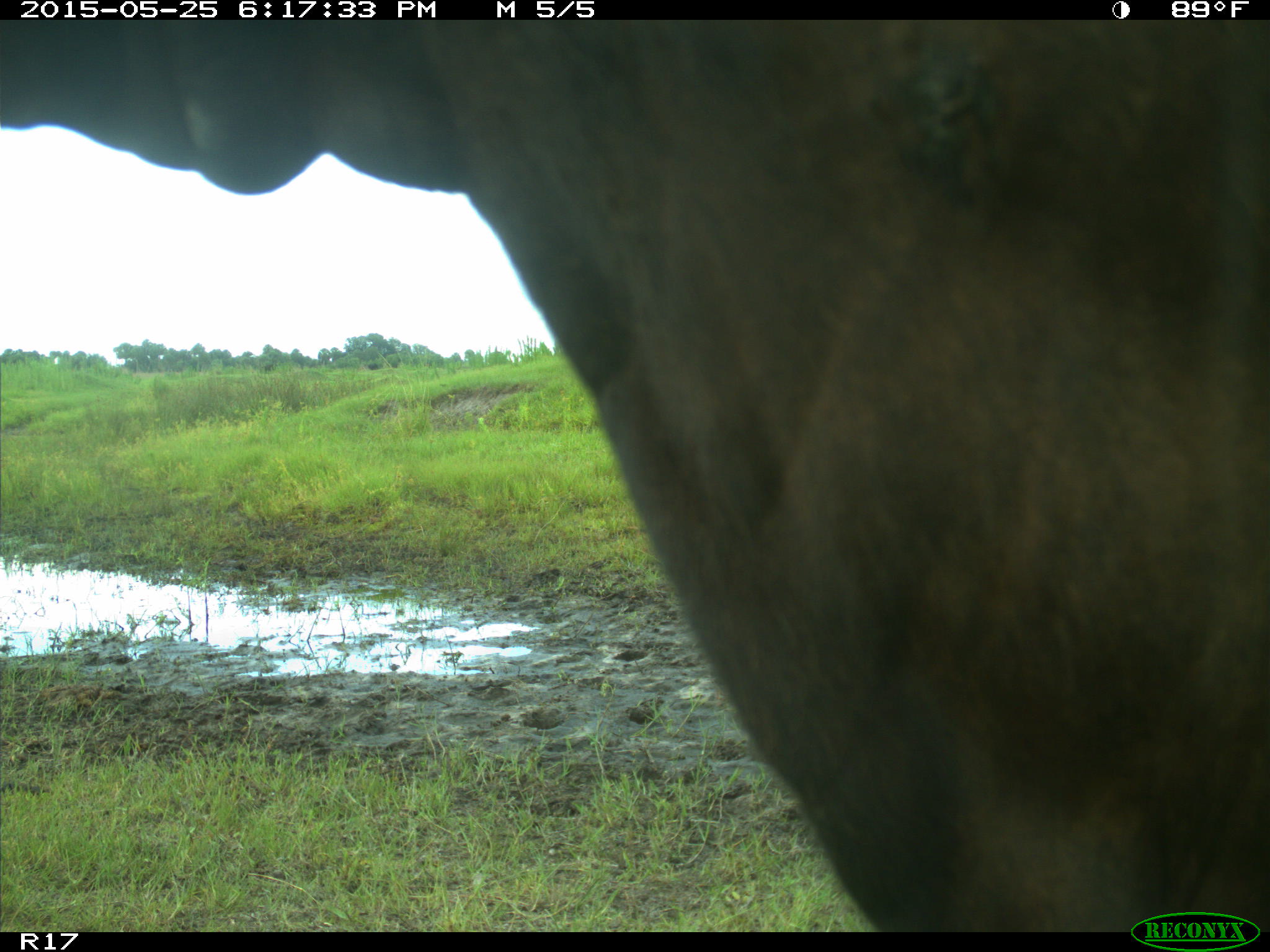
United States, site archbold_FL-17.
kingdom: Animalia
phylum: Chordata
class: Mammalia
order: Artiodactyla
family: Bovidae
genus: Bos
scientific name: Bos taurus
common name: domestic cow